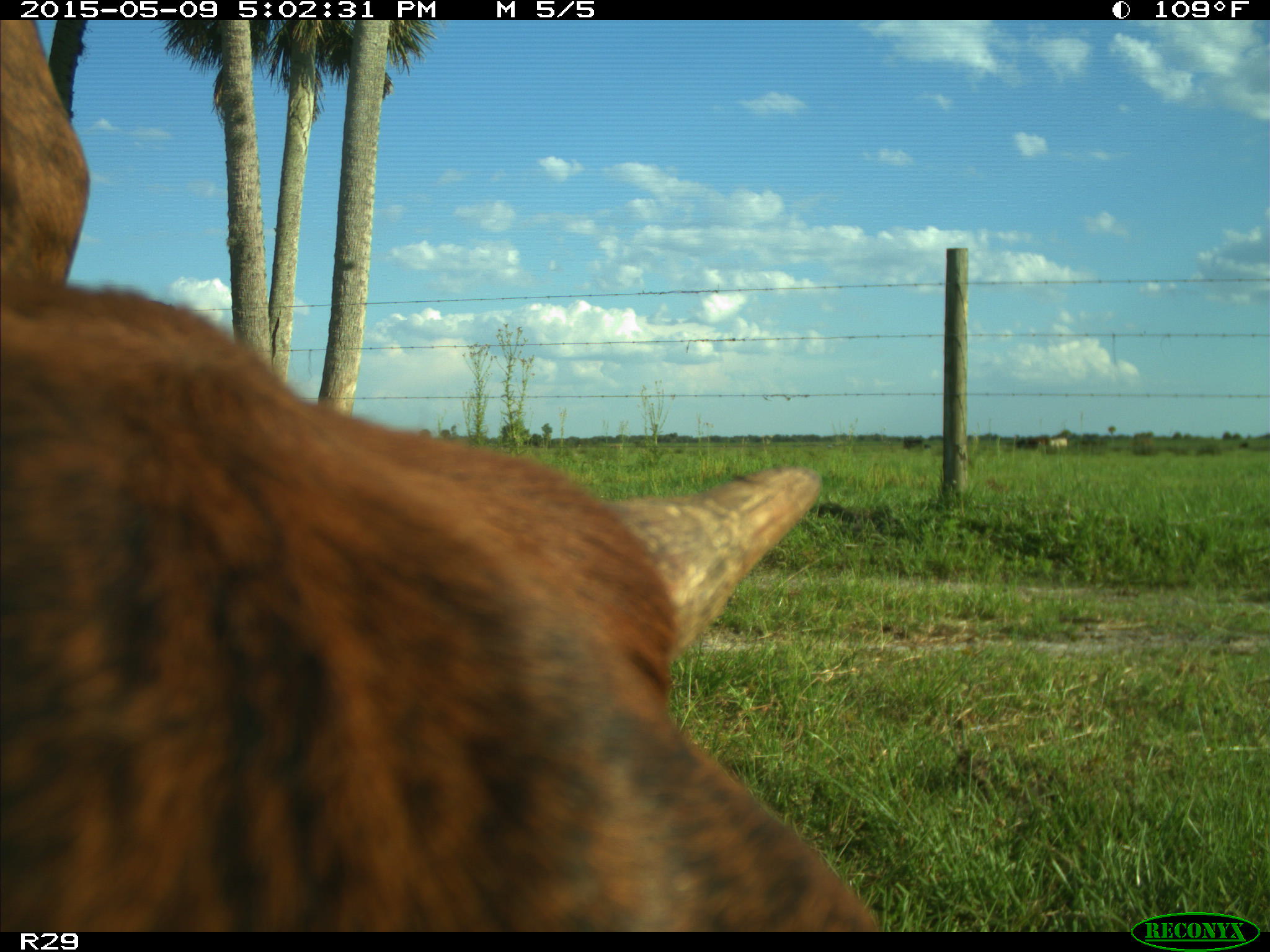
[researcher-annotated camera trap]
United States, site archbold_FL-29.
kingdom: Animalia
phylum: Chordata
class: Mammalia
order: Artiodactyla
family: Bovidae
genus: Bos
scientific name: Bos taurus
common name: domestic cow